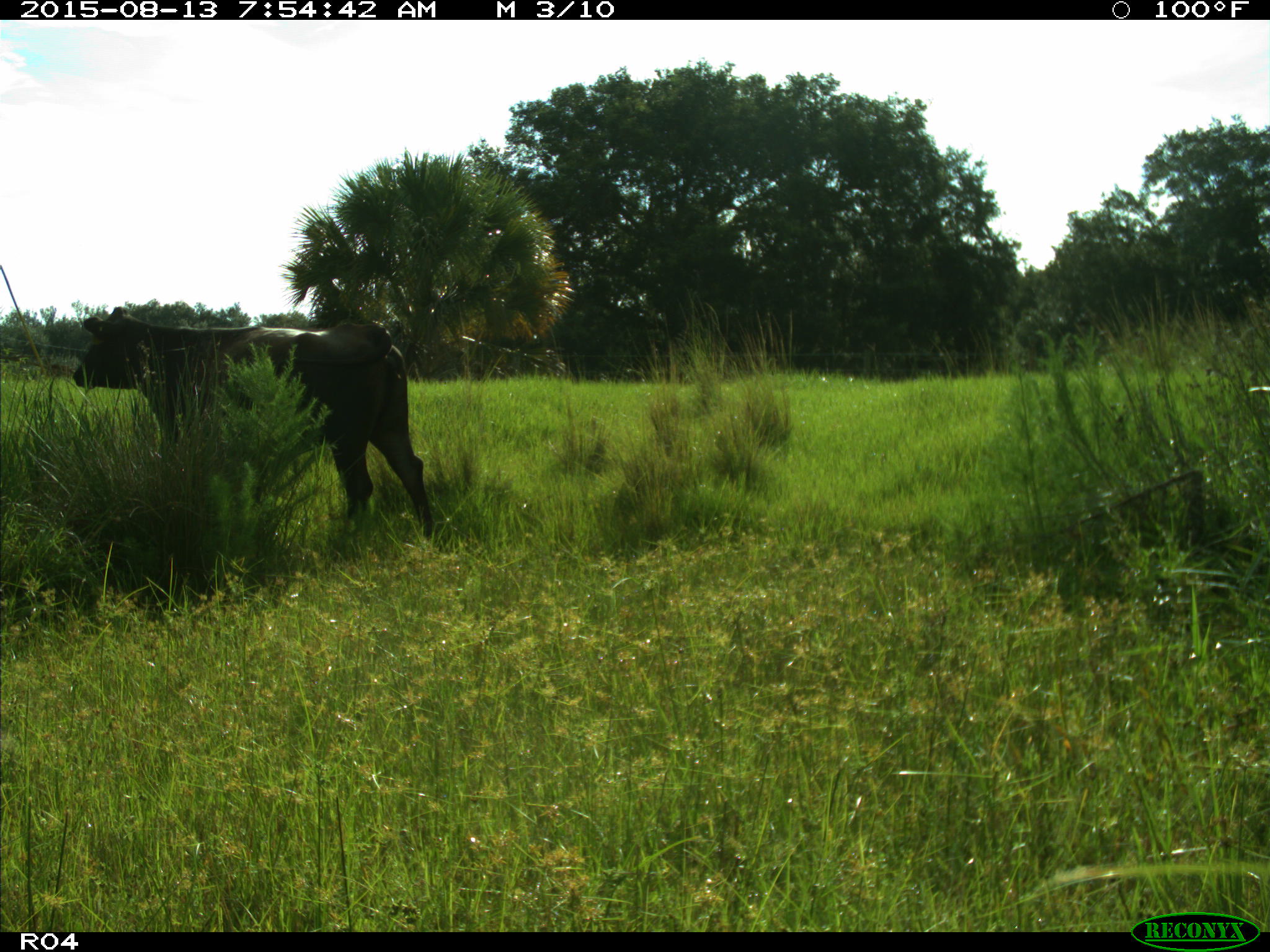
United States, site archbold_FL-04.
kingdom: Animalia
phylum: Chordata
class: Mammalia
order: Artiodactyla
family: Bovidae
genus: Bos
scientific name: Bos taurus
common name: domestic cow